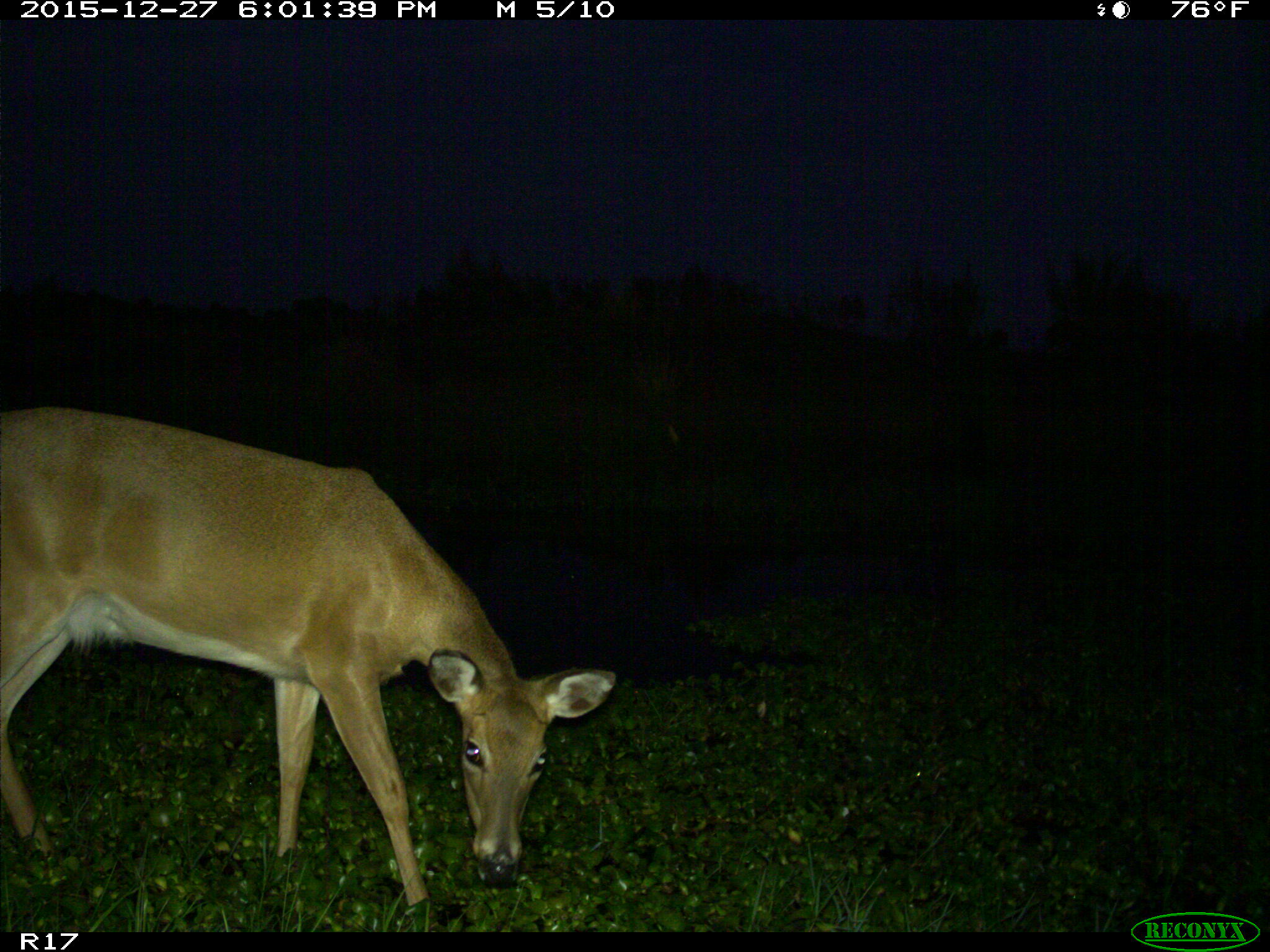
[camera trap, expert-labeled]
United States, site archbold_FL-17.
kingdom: Animalia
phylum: Chordata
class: Mammalia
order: Artiodactyla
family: Cervidae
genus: Odocoileus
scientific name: Odocoileus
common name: deer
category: unidentified deer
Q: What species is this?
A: Unidentified deer (deer) (Odocoileus).